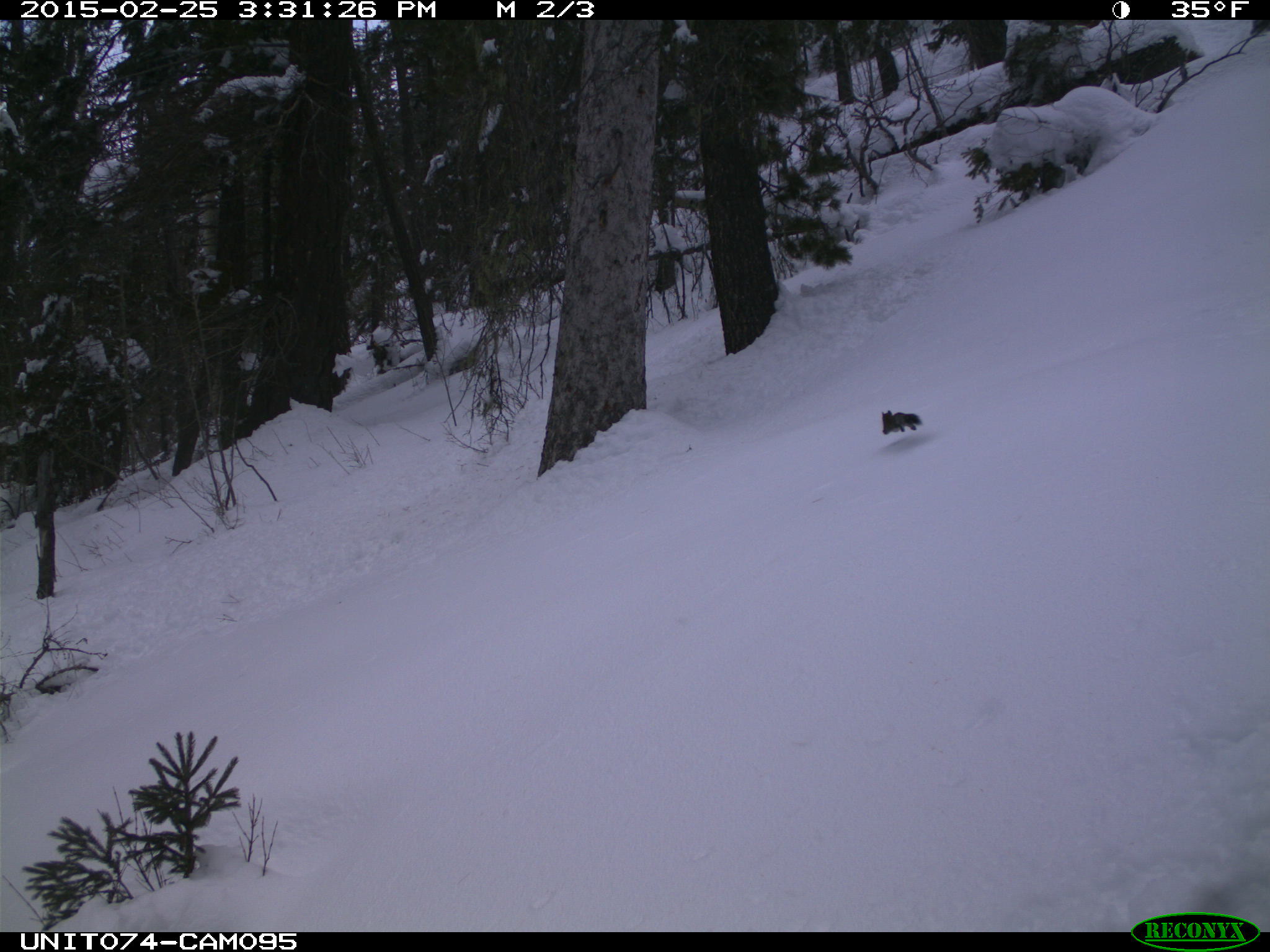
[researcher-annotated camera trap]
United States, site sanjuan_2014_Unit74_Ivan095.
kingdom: Animalia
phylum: Chordata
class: Mammalia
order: Rodentia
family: Sciuridae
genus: Tamiasciurus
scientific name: Tamiasciurus hudsonicus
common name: american red squirrel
Tamiasciurus hudsonicus (american red squirrel).